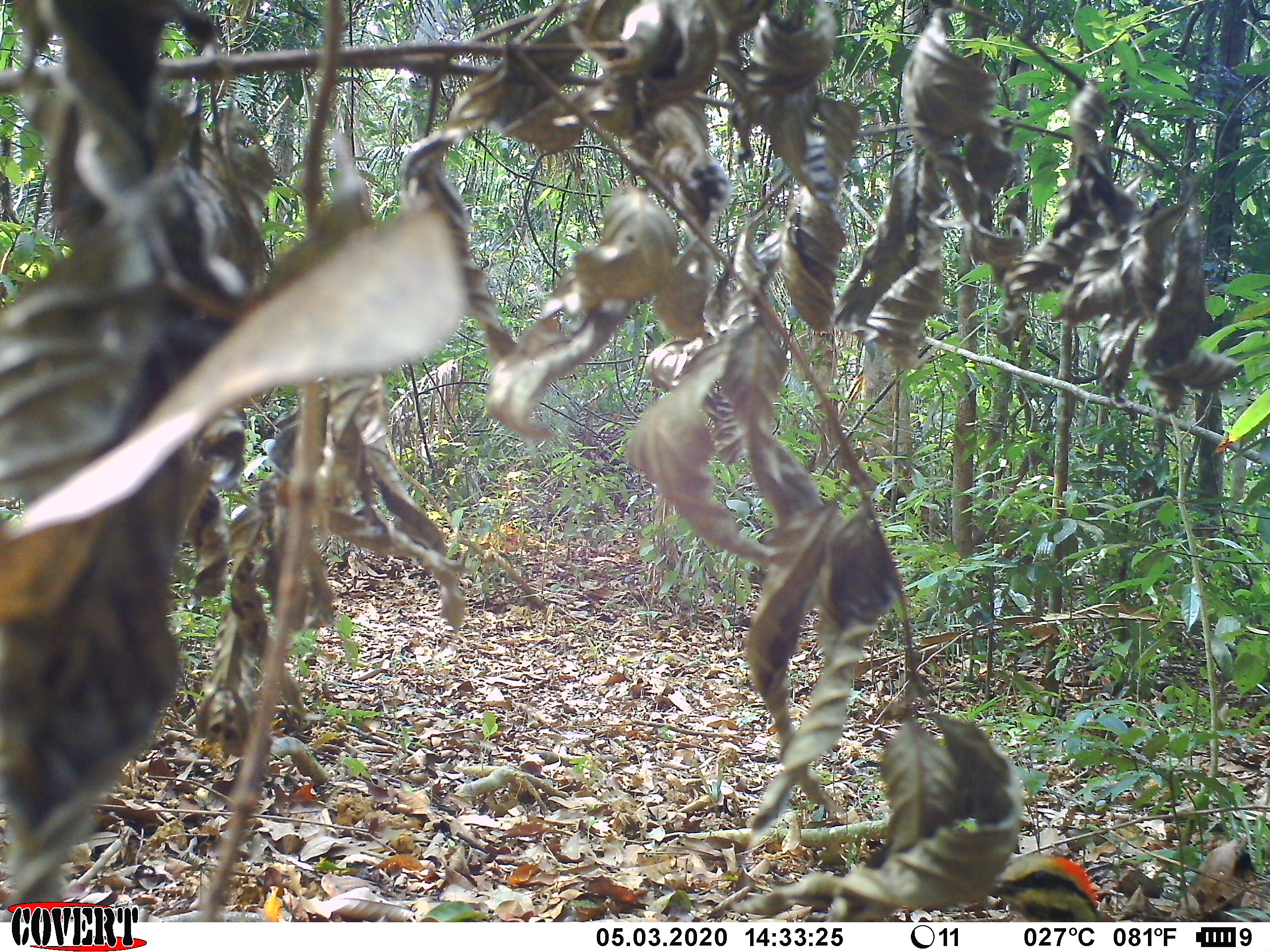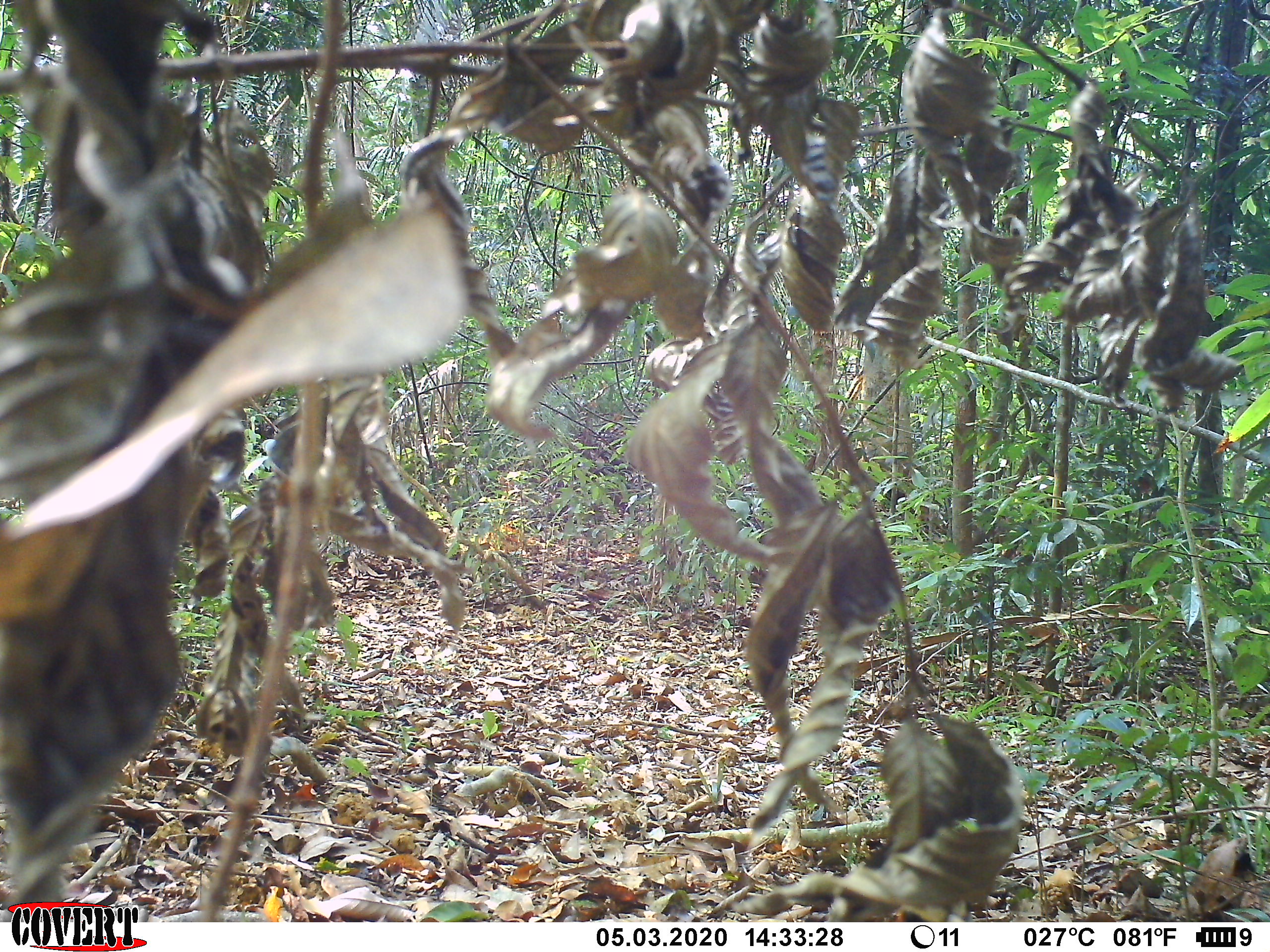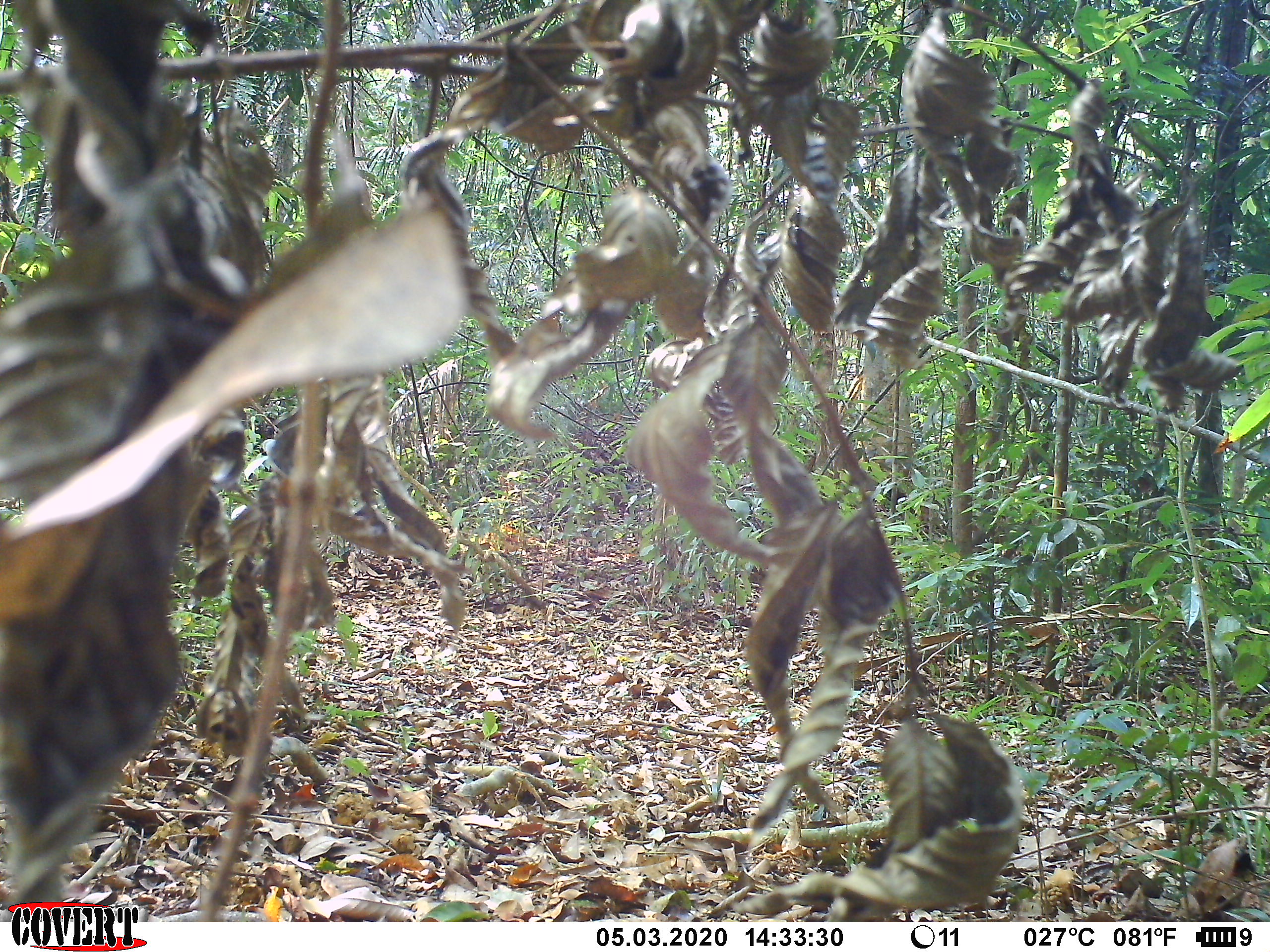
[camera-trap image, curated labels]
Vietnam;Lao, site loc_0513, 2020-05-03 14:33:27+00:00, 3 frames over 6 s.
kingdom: Animalia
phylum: Chordata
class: Aves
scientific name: Aves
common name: bird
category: unidentified bird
Unidentified bird (bird) (Aves). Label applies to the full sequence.